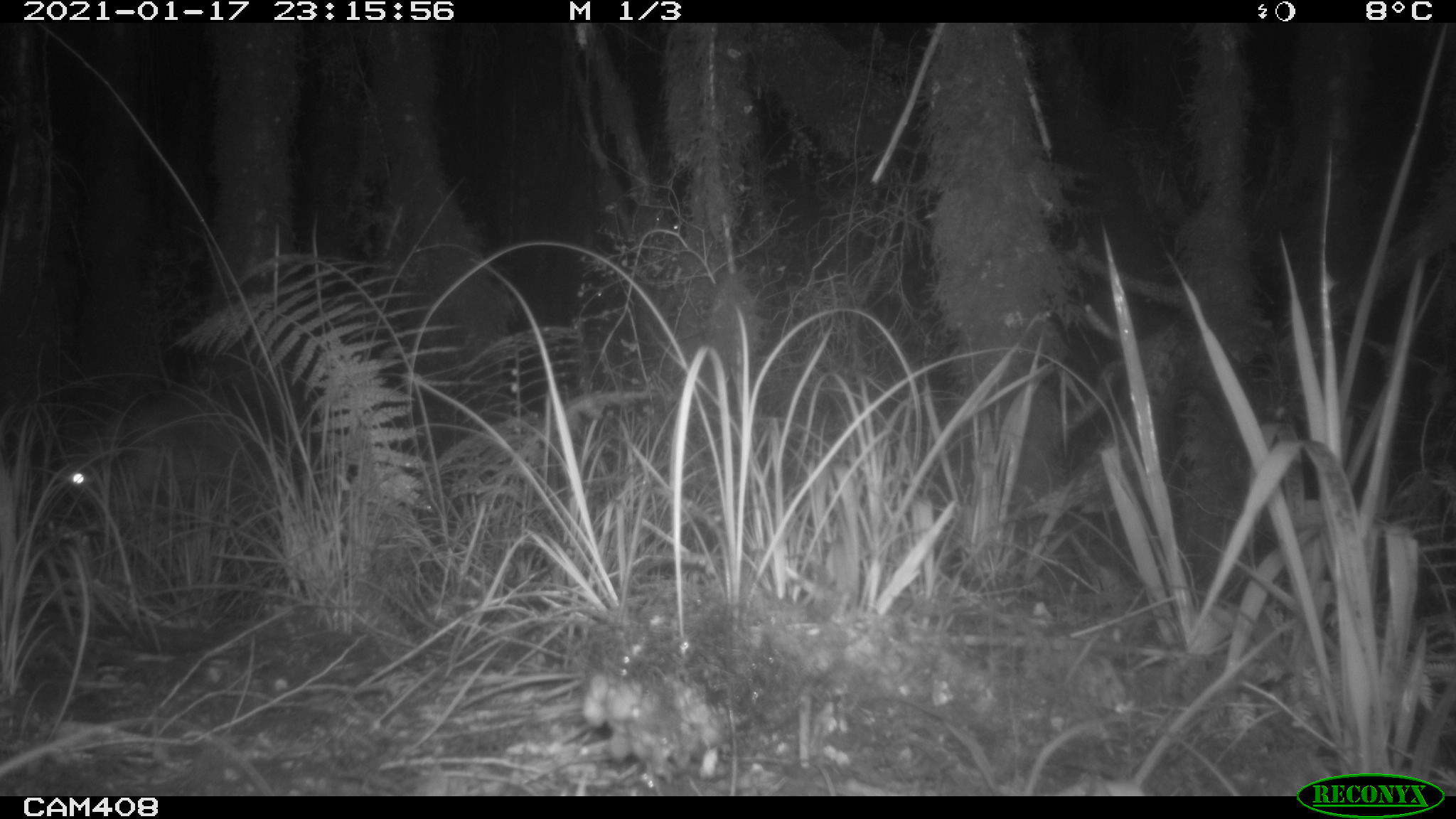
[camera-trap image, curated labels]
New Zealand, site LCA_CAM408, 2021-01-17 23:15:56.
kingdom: Animalia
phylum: Chordata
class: Mammalia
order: Diprotodontia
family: Phalangeridae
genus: Trichosurus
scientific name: Trichosurus vulpecula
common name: common brushtail possum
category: possum